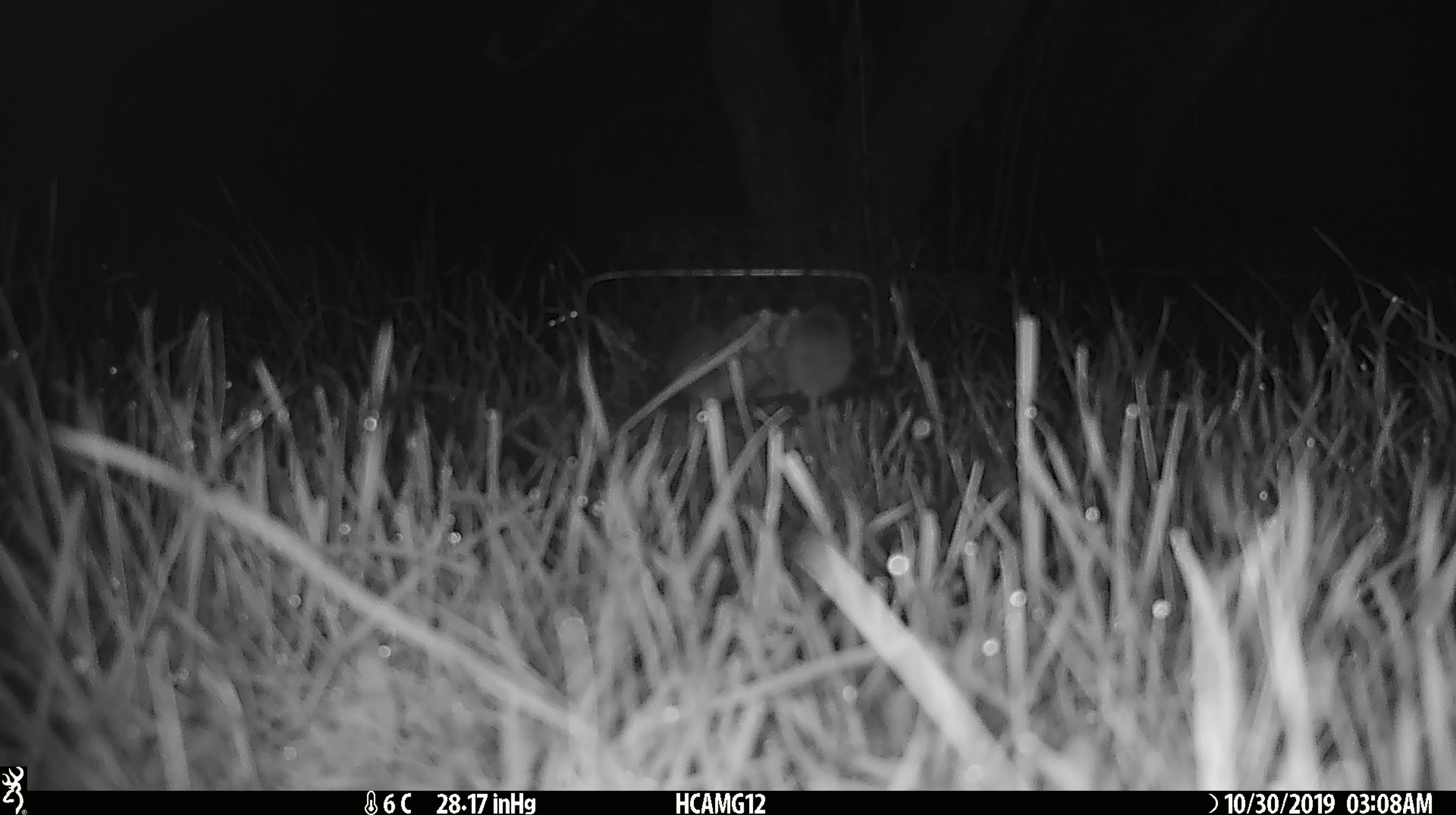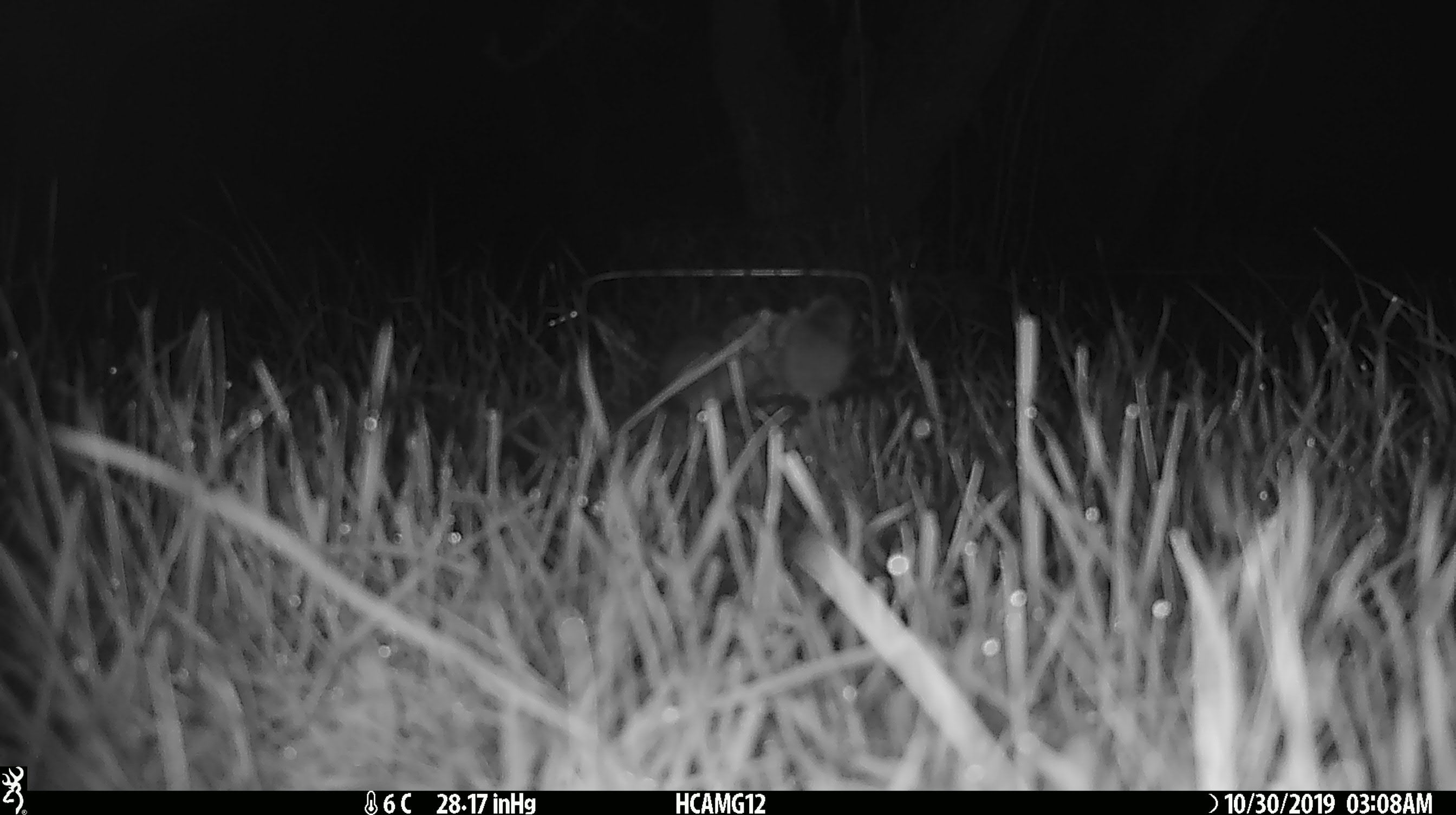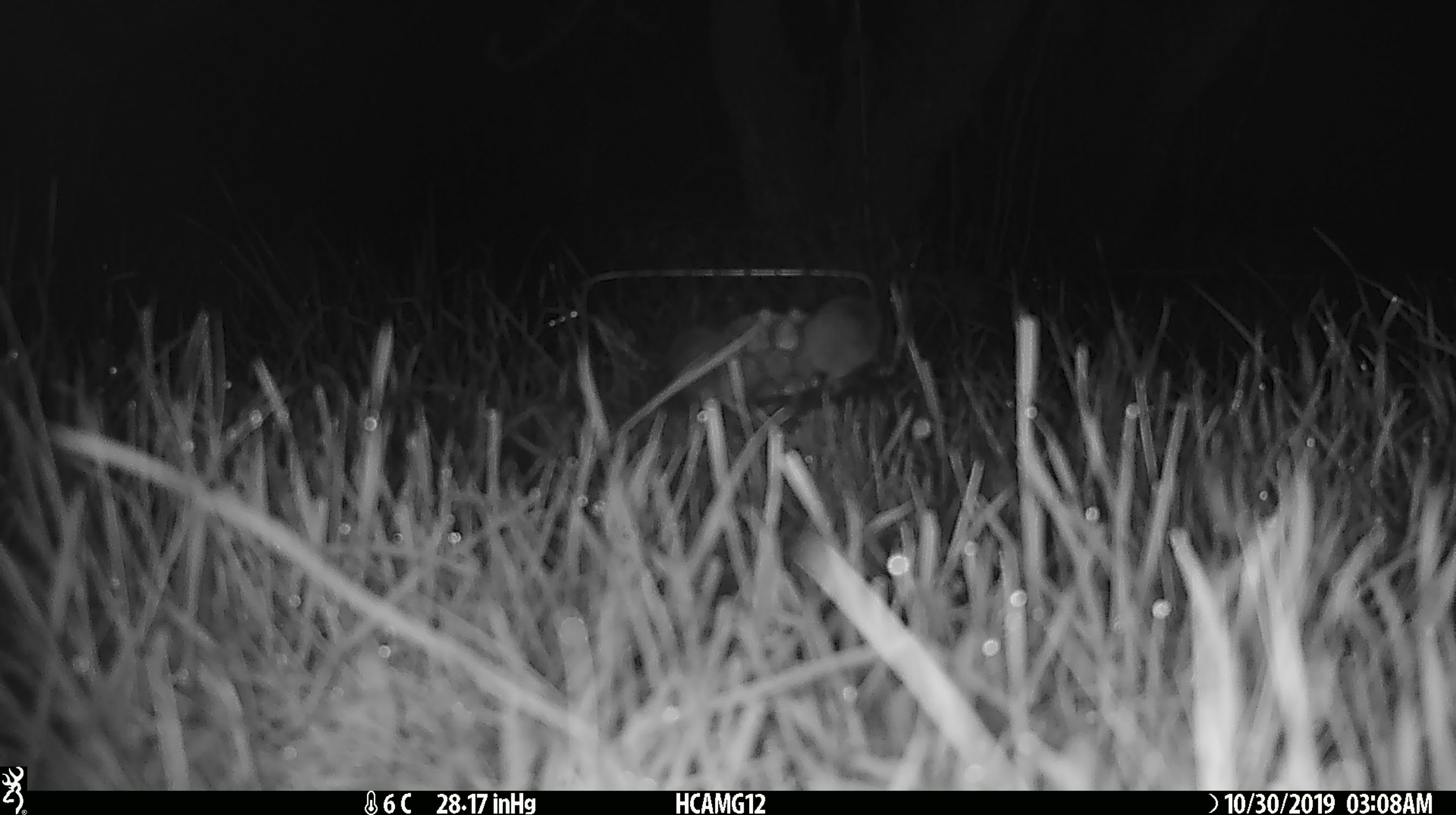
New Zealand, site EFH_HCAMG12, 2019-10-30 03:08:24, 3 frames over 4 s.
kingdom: Animalia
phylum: Chordata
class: Mammalia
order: Rodentia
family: Muridae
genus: Mus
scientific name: Mus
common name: mouse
Mouse (Mus).